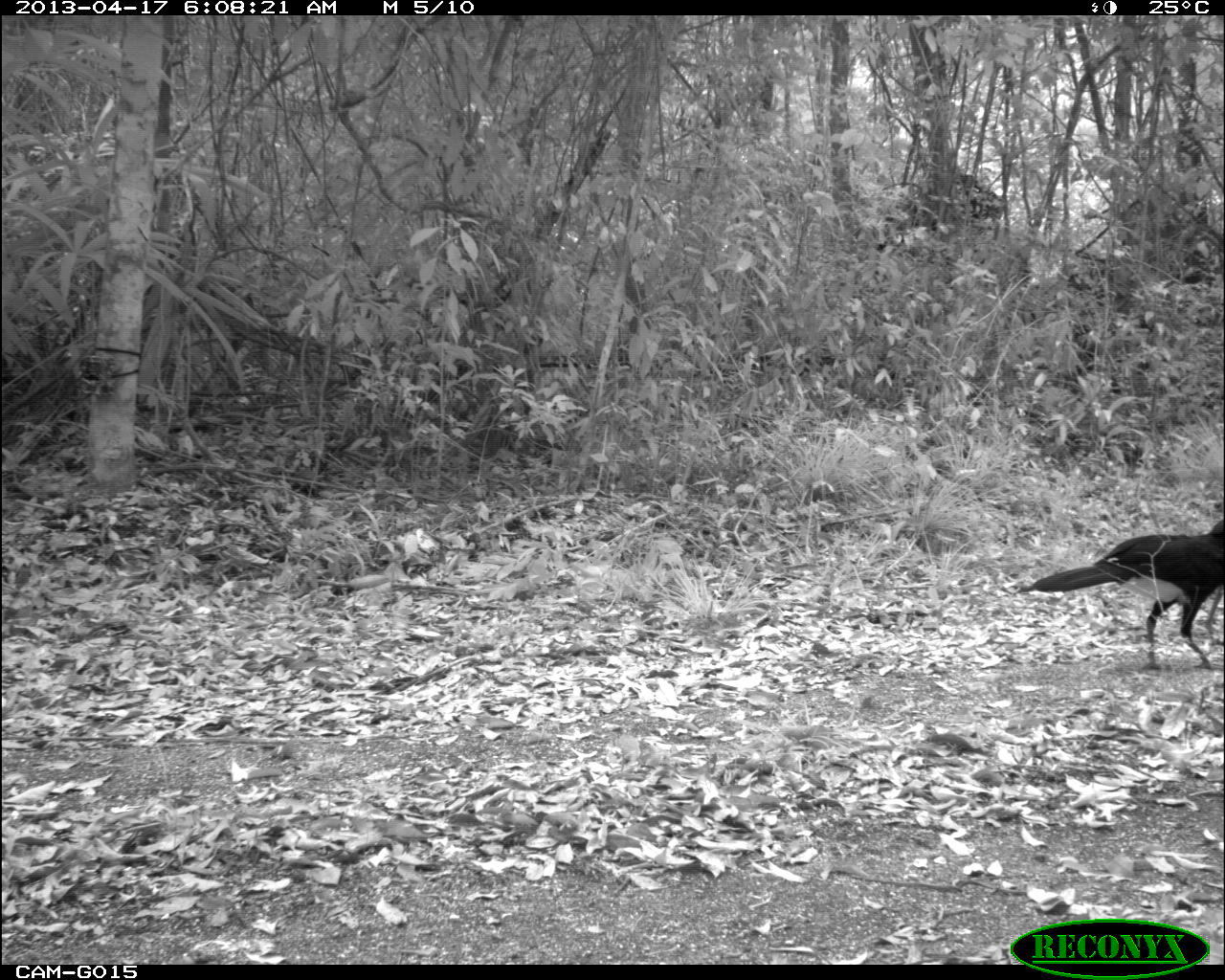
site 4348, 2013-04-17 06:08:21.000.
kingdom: Animalia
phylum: Chordata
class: Aves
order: Galliformes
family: Cracidae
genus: Crax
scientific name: Crax rubra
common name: great curassow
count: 2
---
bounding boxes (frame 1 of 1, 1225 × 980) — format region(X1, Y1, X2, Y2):
crax rubra: region(1013, 519, 1225, 671)